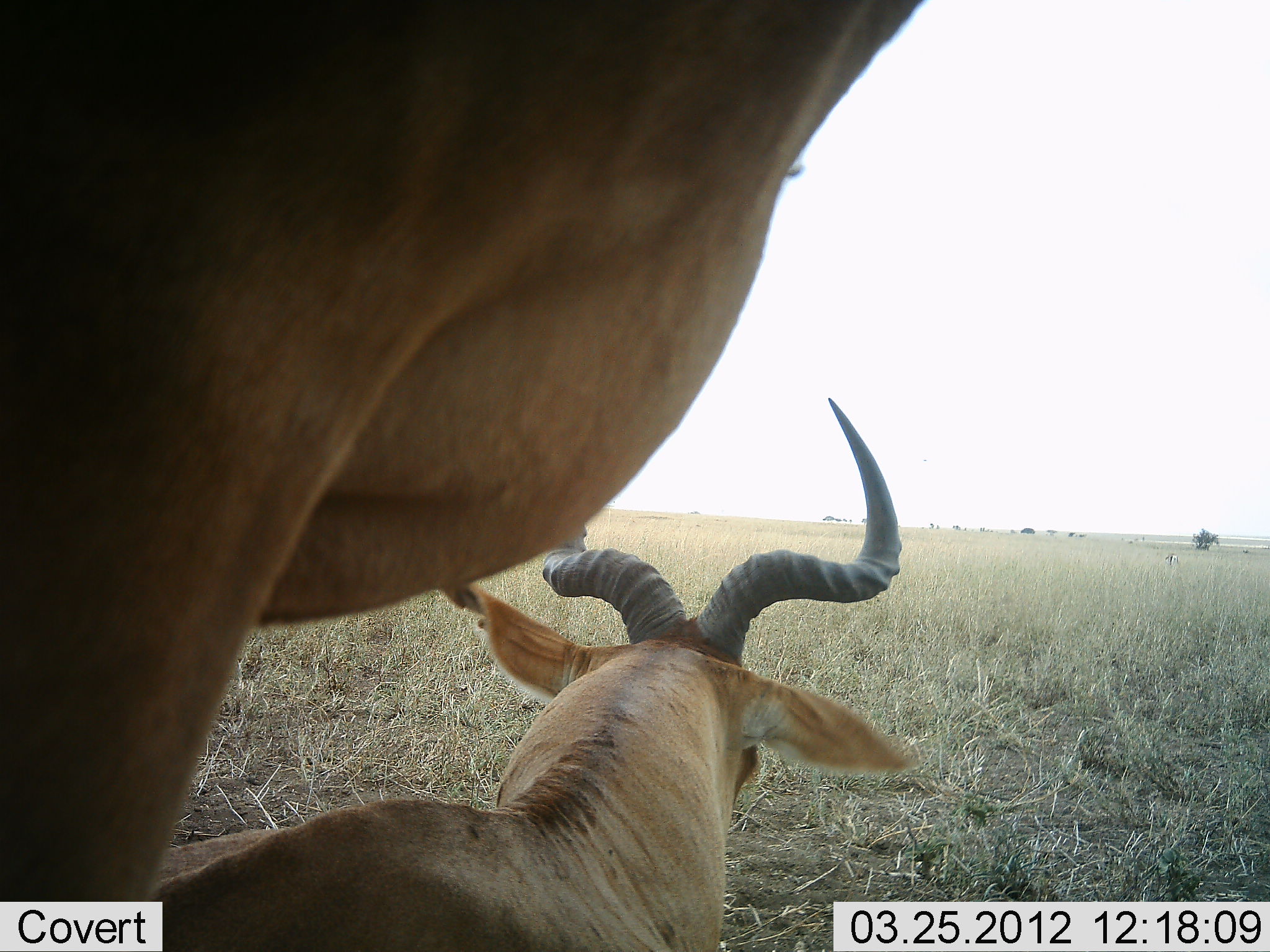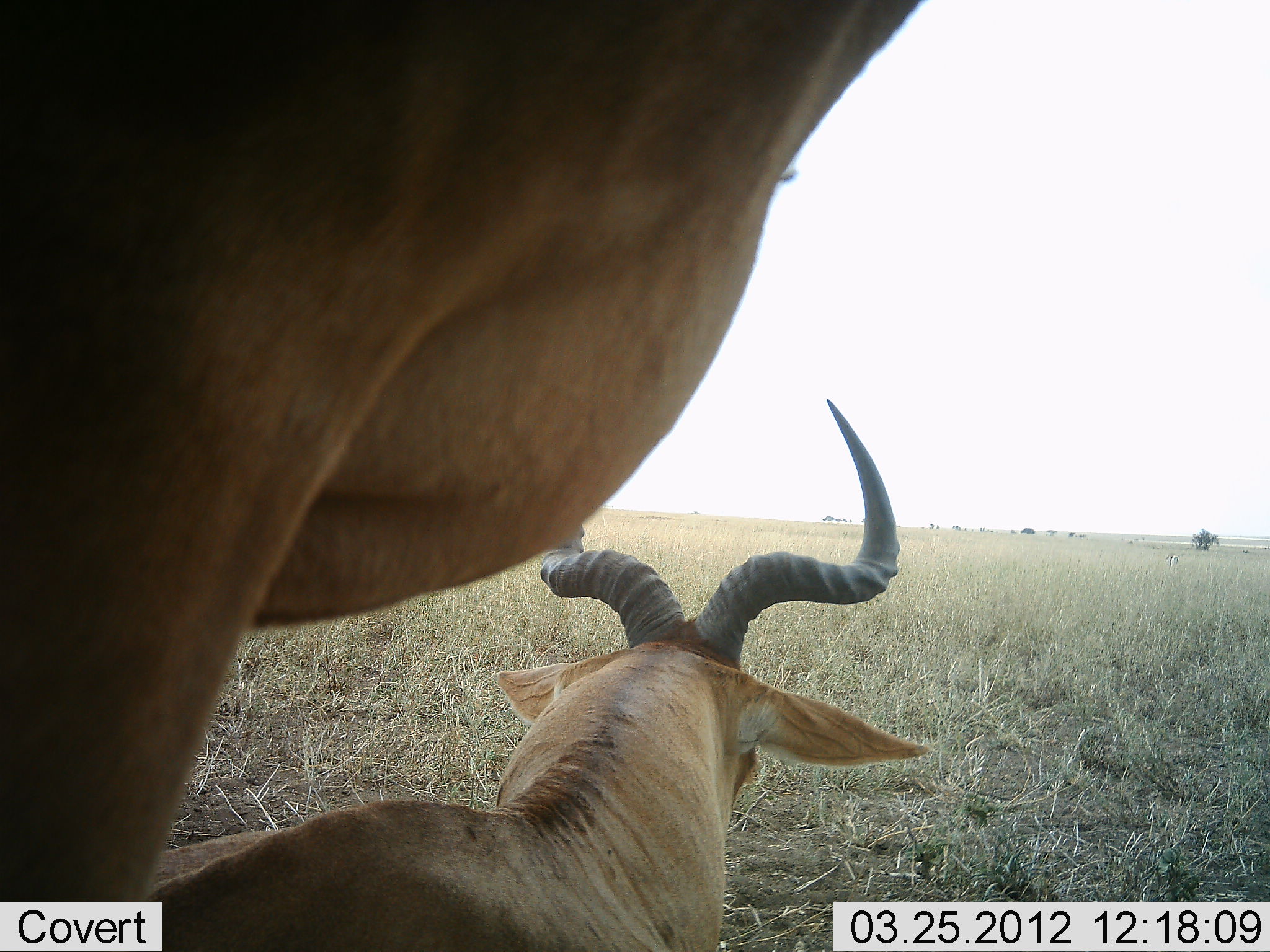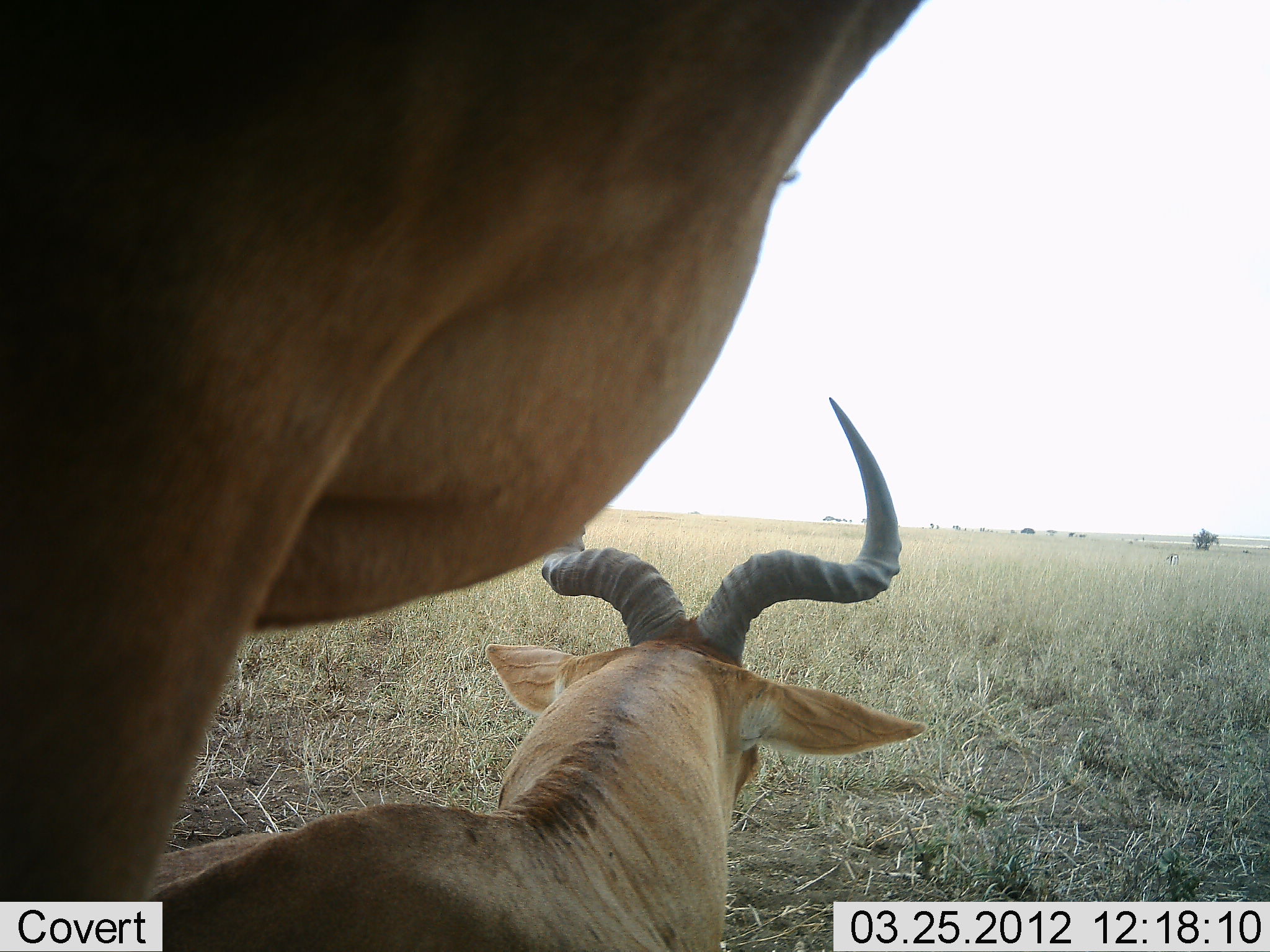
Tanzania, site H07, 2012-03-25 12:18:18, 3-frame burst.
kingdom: Animalia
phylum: Chordata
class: Mammalia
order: Artiodactyla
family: Bovidae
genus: Alcelaphus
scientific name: Alcelaphus buselaphus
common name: hartebeest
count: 2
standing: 88%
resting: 94%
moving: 0%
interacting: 0%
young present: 0%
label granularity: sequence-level